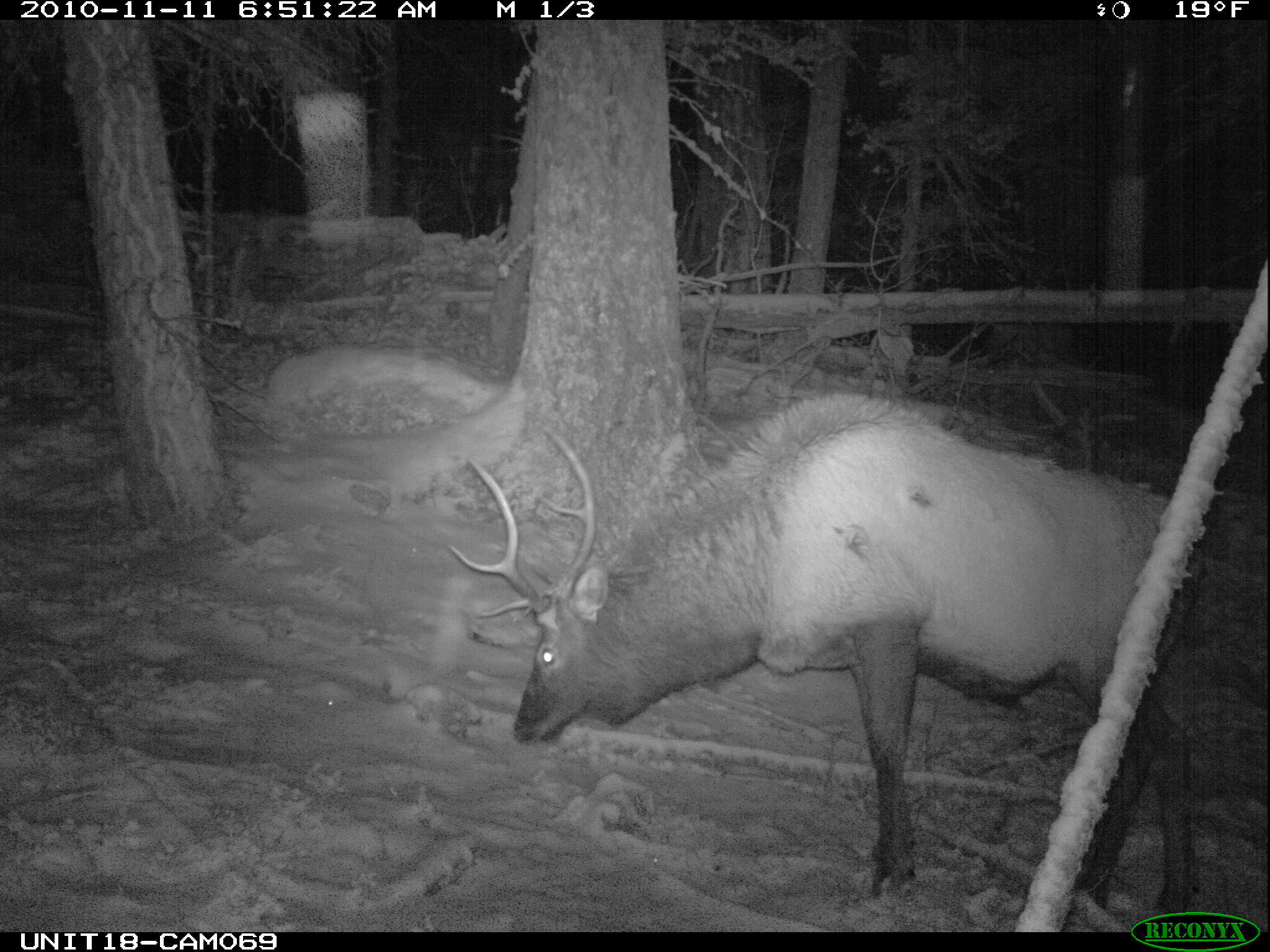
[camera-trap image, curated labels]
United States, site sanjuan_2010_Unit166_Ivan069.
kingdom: Animalia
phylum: Chordata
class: Mammalia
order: Artiodactyla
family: Cervidae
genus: Cervus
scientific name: Cervus elaphus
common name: red deer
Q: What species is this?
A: Cervus elaphus (red deer).